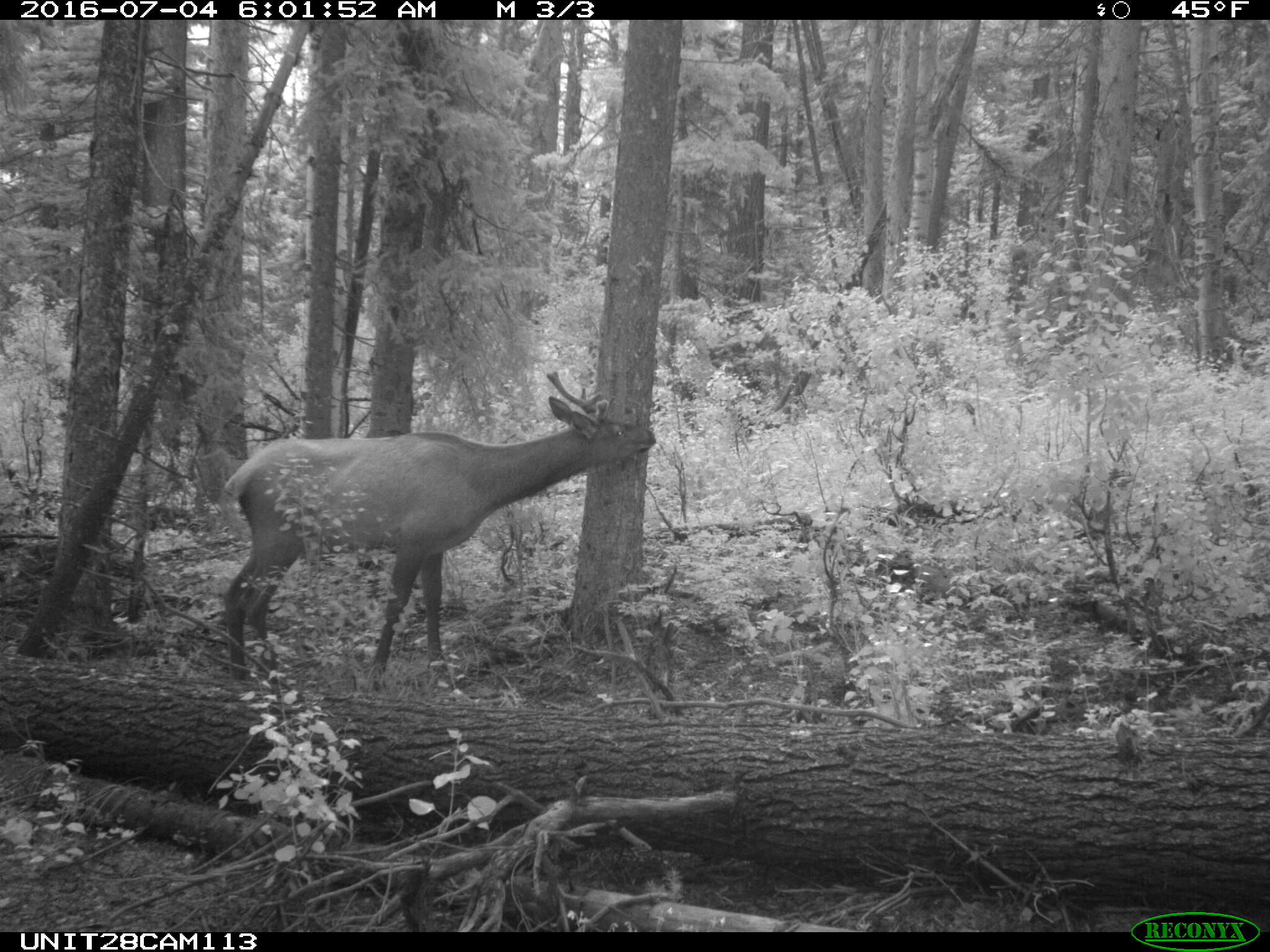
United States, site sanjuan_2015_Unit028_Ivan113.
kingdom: Animalia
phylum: Chordata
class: Mammalia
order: Artiodactyla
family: Cervidae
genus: Cervus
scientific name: Cervus elaphus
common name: red deer